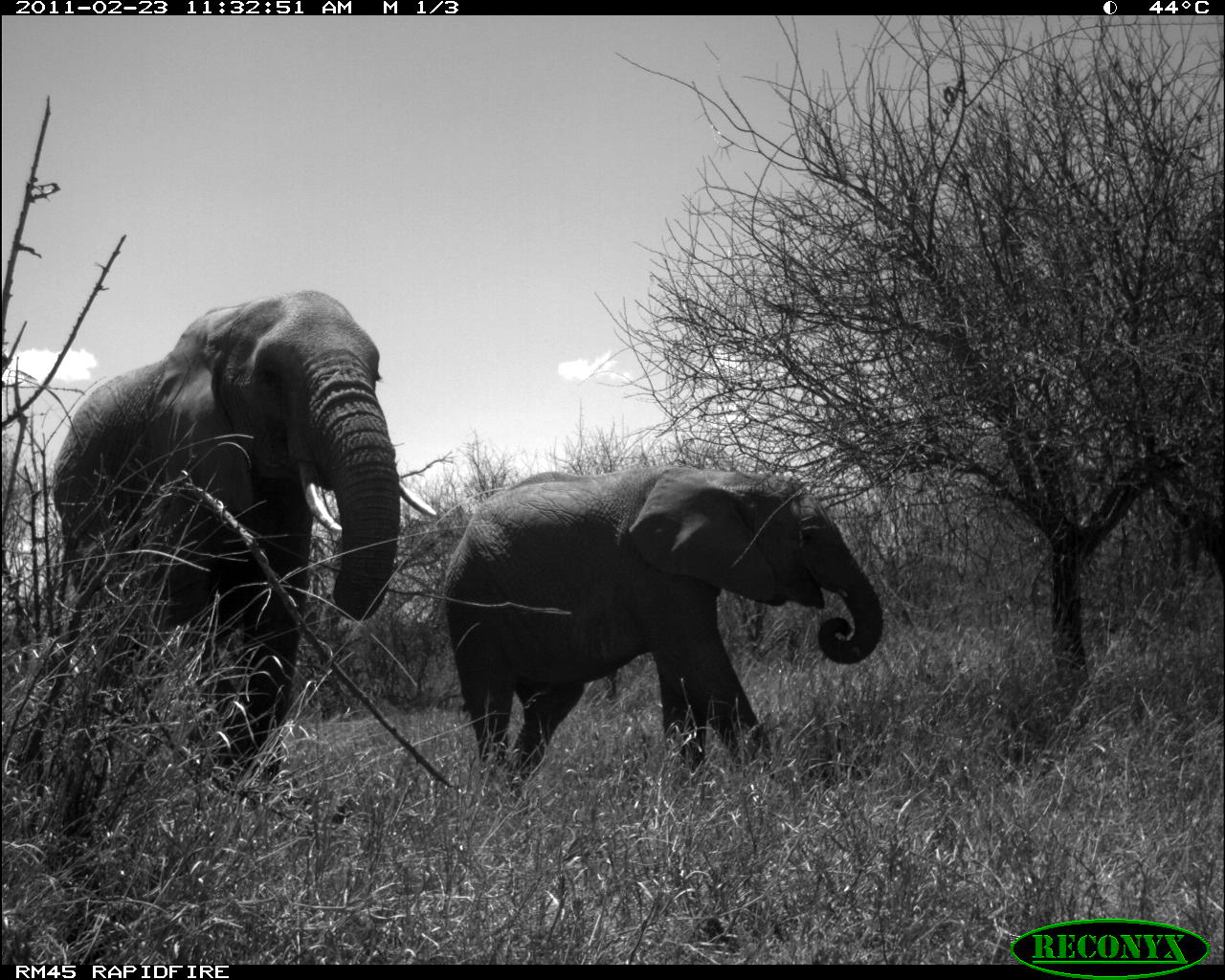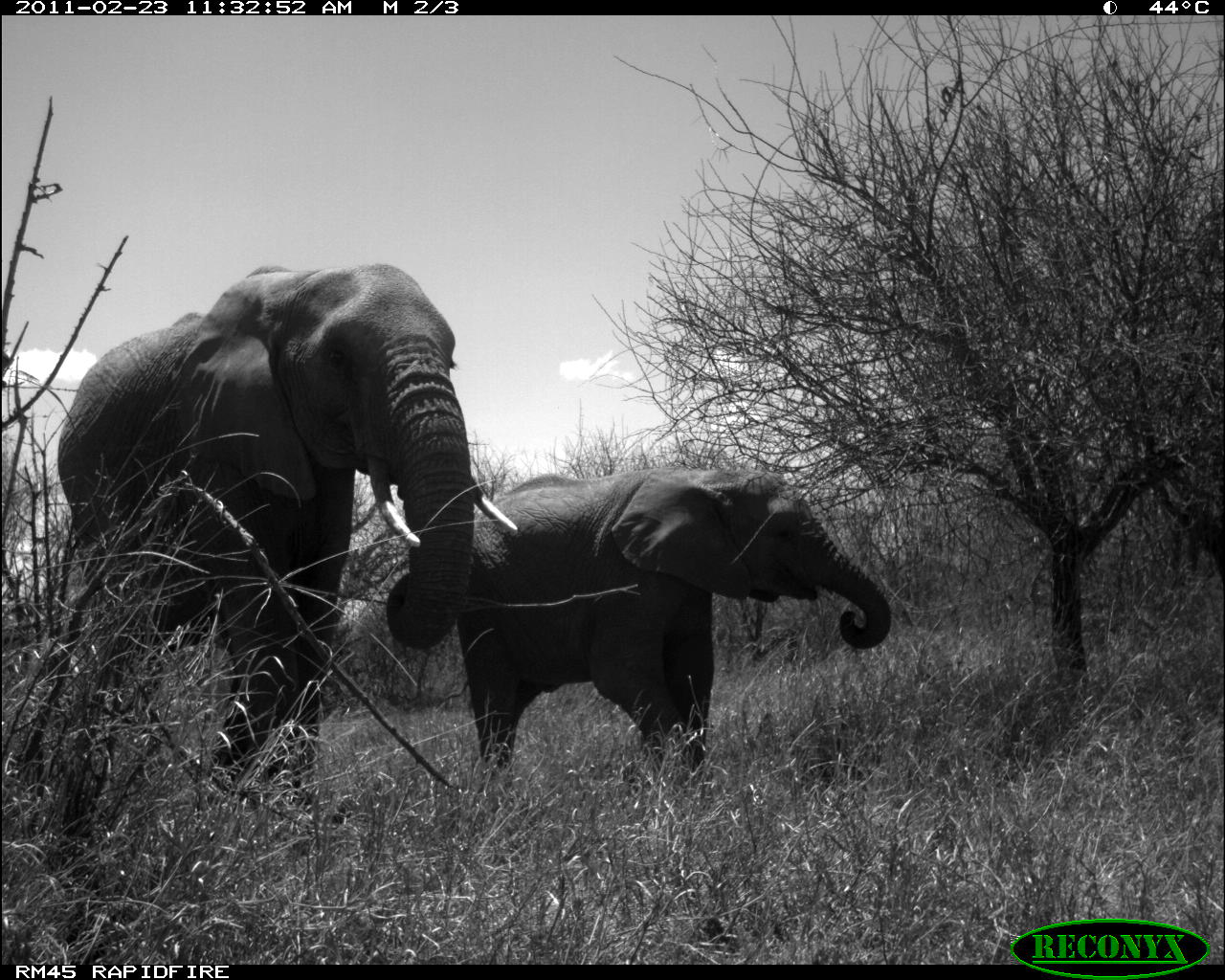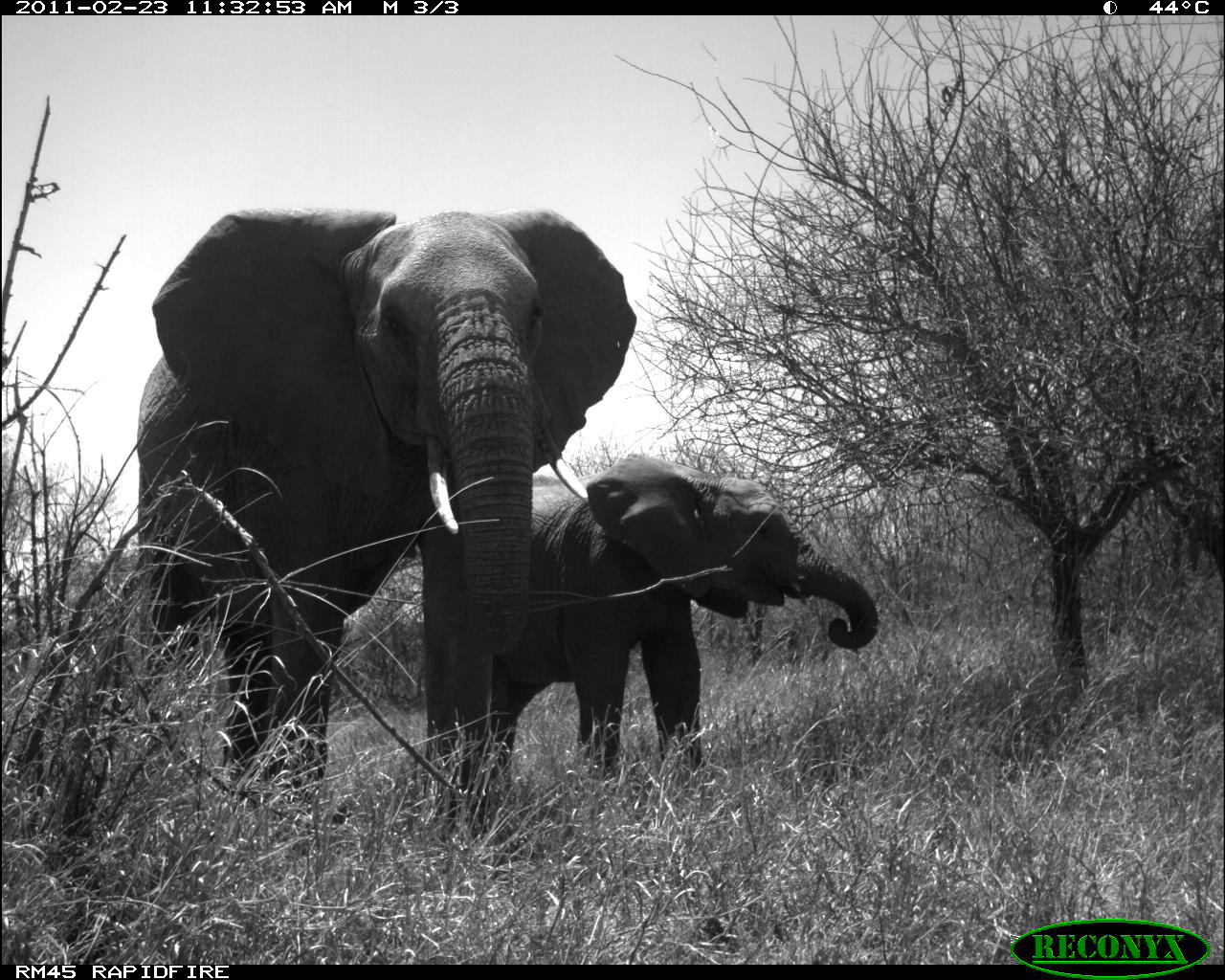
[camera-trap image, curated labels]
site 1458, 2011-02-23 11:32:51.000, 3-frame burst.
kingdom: Animalia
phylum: Chordata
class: Mammalia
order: Proboscidea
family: Elephantidae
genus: Loxodonta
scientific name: Loxodonta africana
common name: african bush elephant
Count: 2.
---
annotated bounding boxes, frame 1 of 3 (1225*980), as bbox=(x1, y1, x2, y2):
loxodonta africana: bbox=(52, 288, 437, 782); bbox=(444, 466, 885, 798)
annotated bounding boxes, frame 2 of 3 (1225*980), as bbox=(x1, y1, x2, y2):
loxodonta africana: bbox=(56, 261, 518, 816); bbox=(455, 468, 892, 780)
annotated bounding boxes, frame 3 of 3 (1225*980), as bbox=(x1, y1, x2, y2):
loxodonta africana: bbox=(137, 208, 637, 833); bbox=(493, 453, 879, 774)